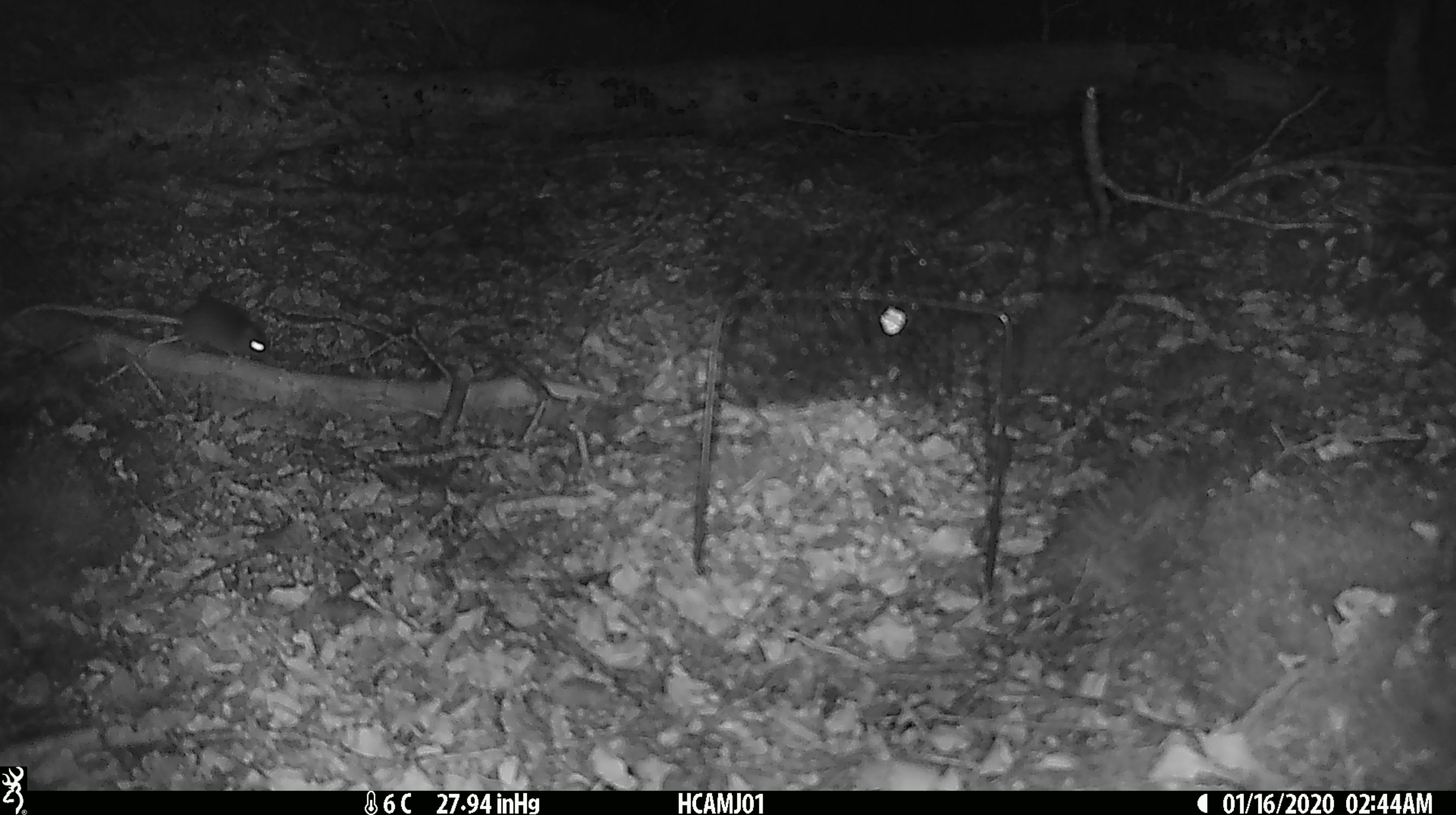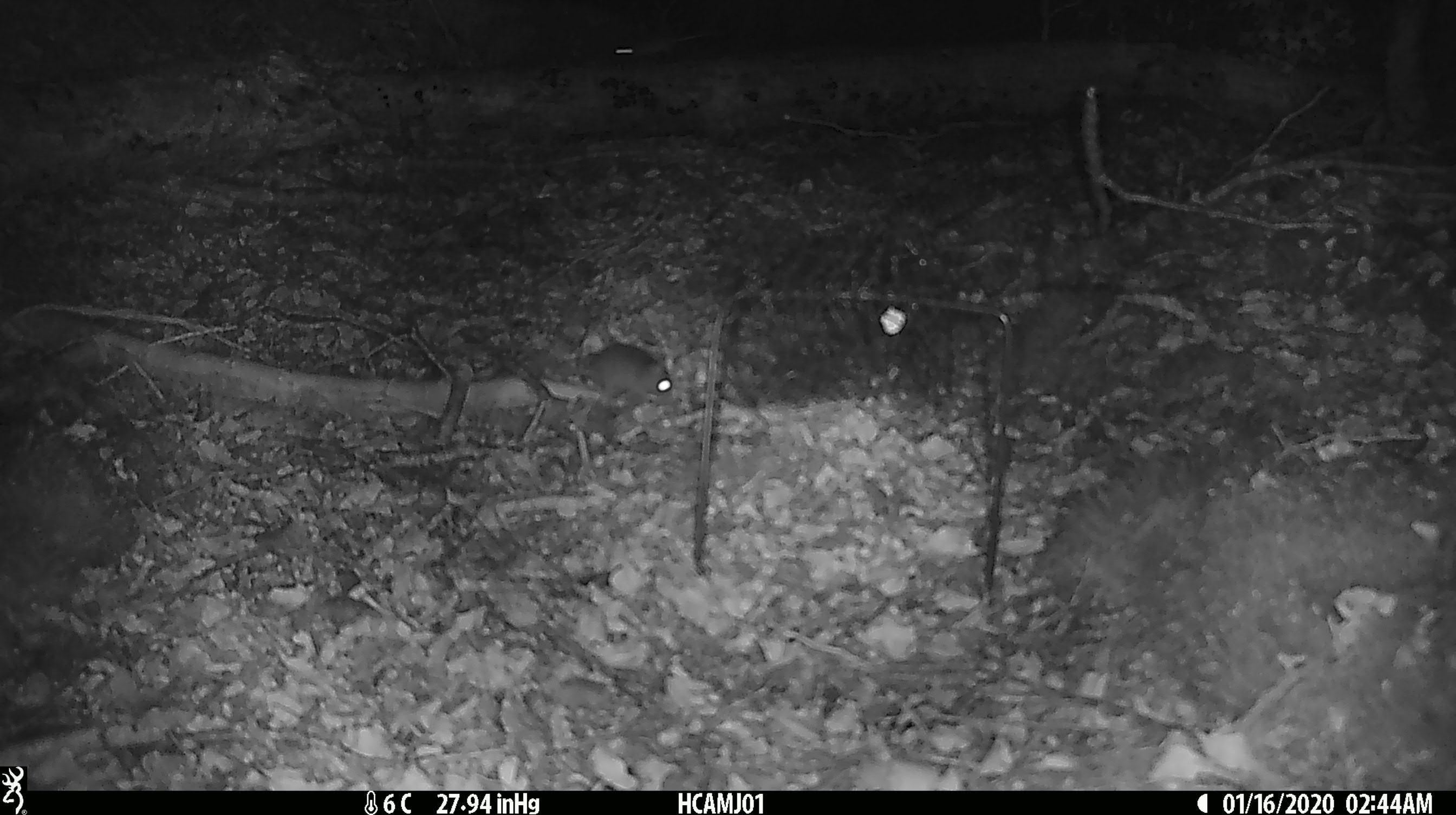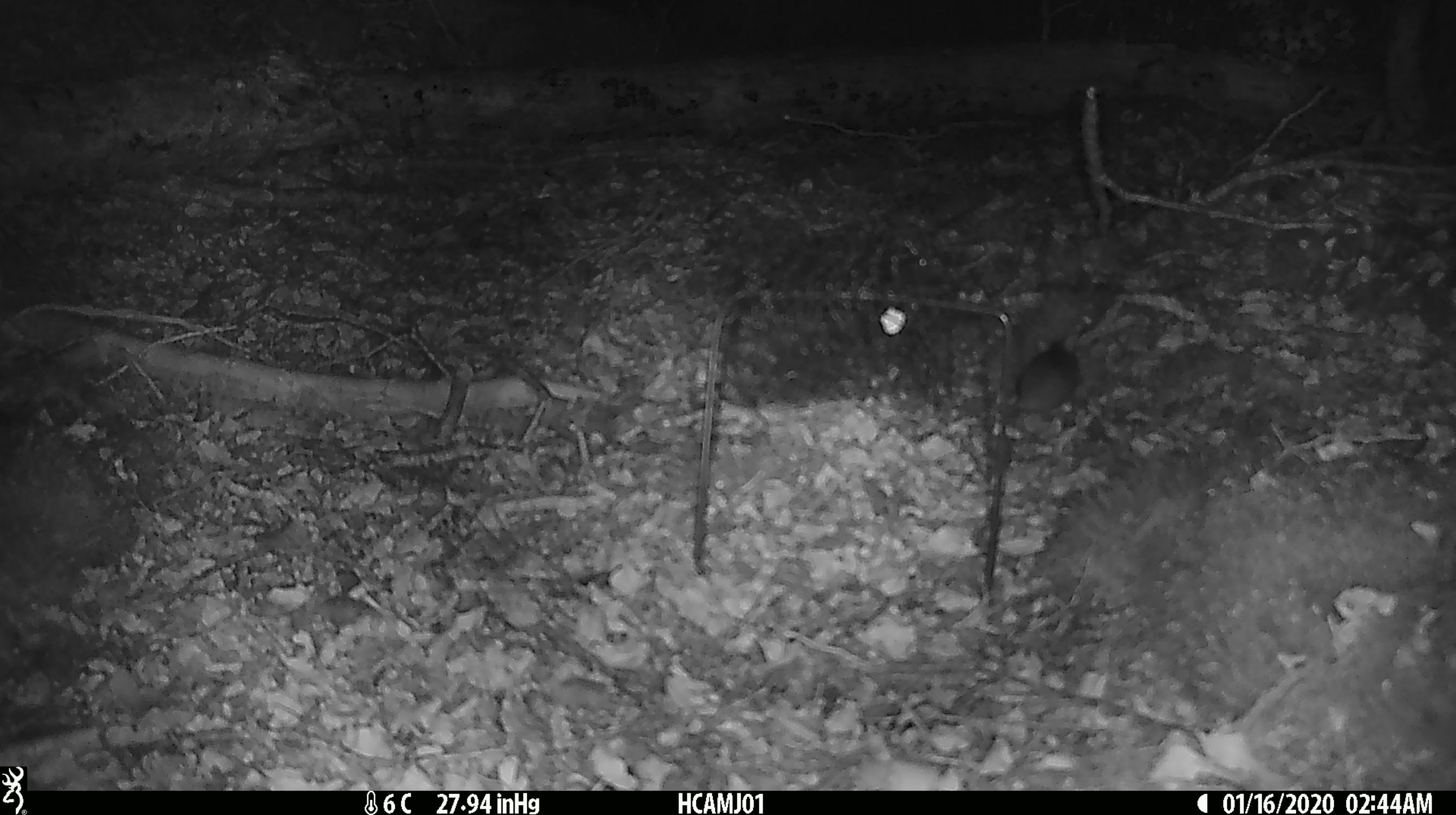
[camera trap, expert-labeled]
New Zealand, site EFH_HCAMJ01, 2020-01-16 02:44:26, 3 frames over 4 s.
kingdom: Animalia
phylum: Chordata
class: Mammalia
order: Rodentia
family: Muridae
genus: Mus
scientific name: Mus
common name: mouse